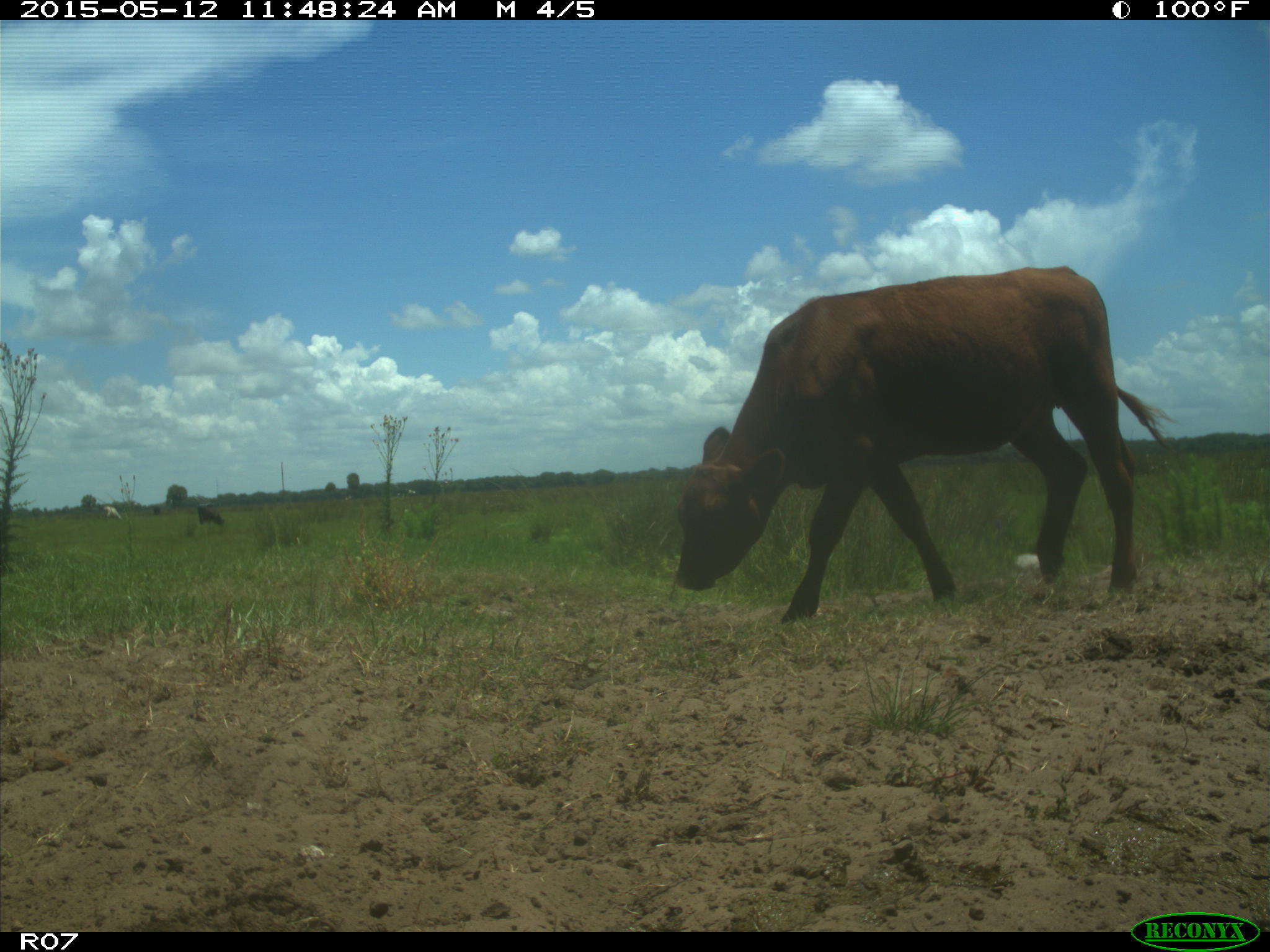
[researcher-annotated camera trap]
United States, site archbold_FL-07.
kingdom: Animalia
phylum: Chordata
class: Mammalia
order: Artiodactyla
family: Bovidae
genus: Bos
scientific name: Bos taurus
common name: domestic cow